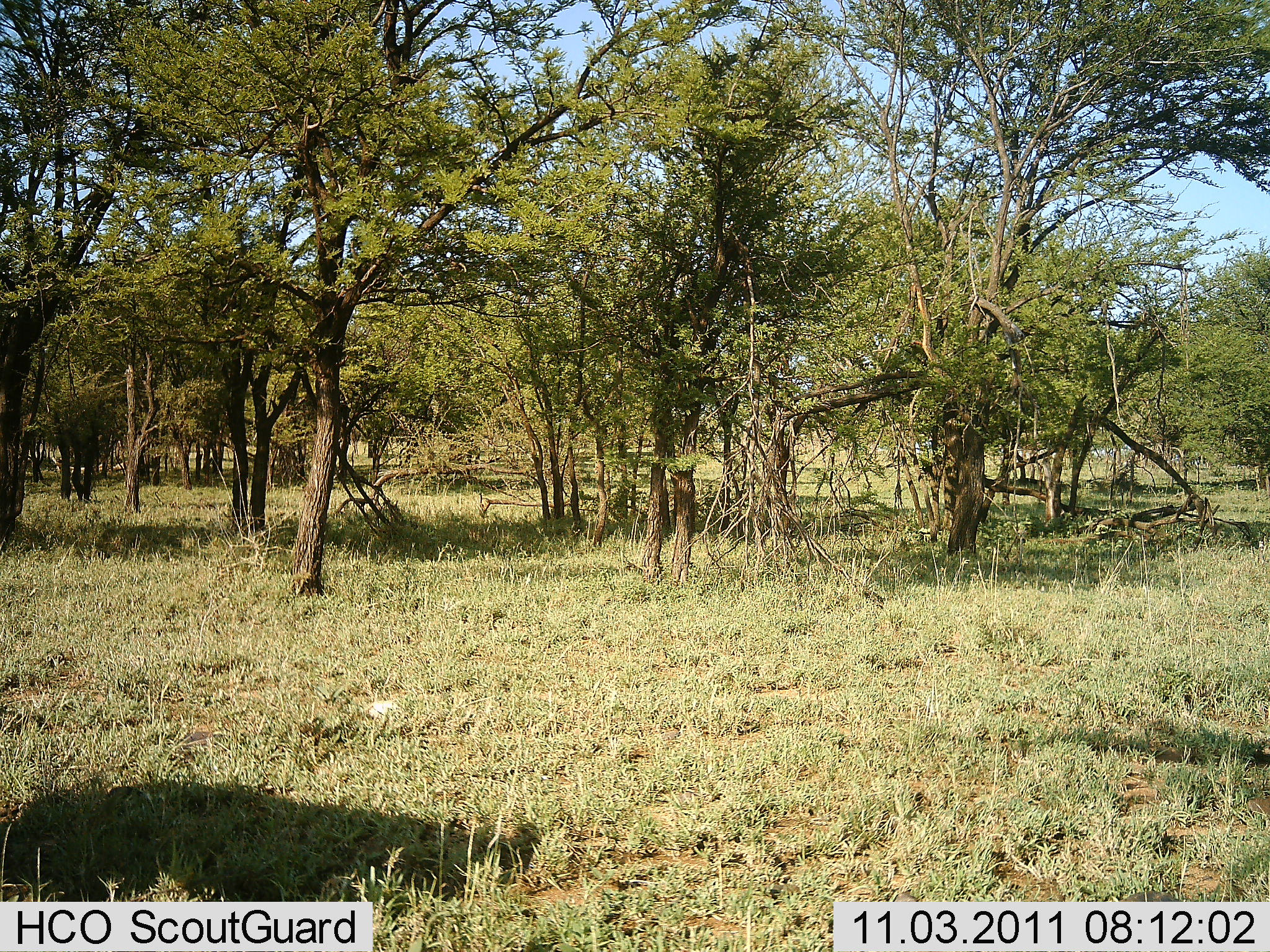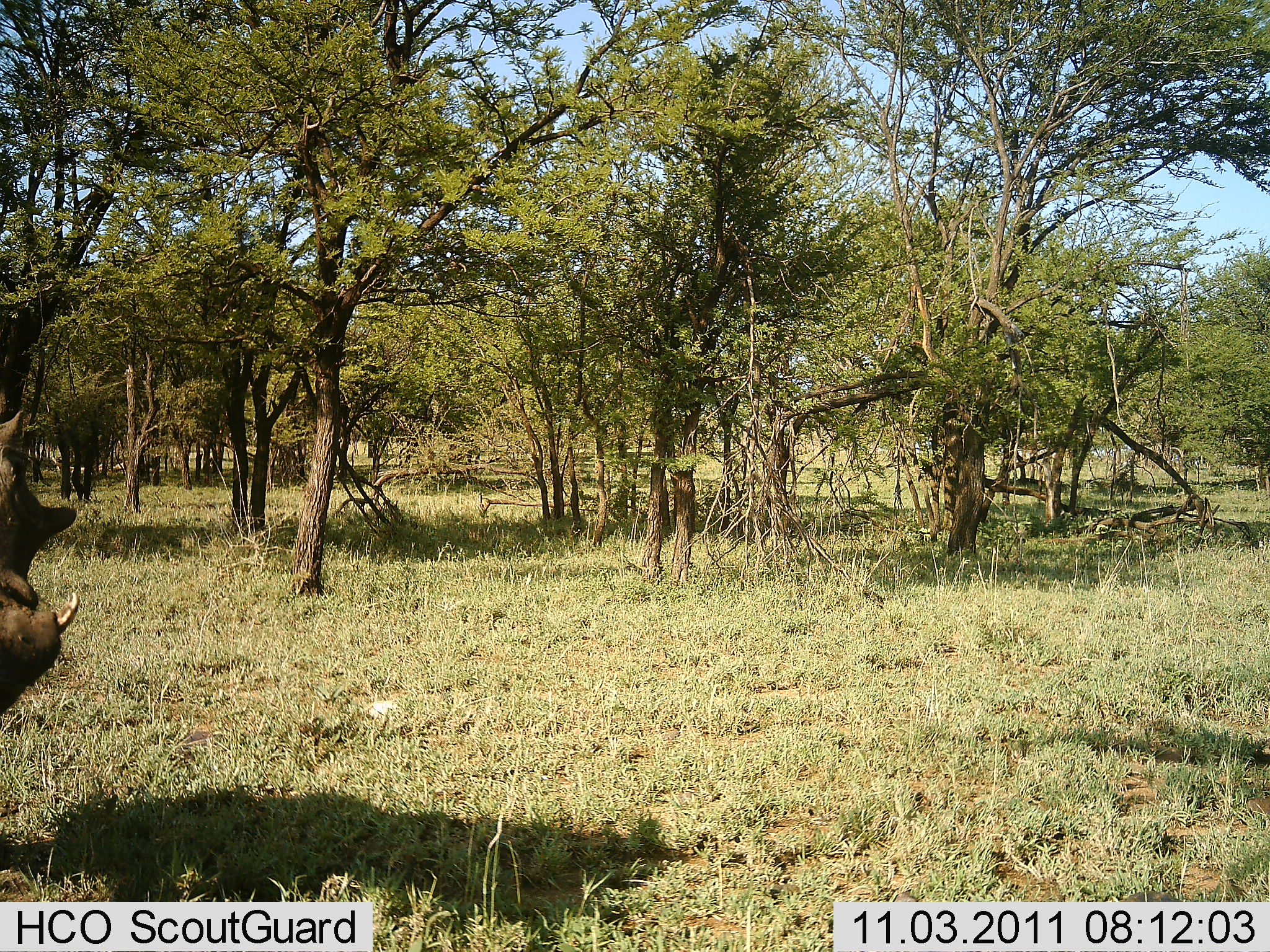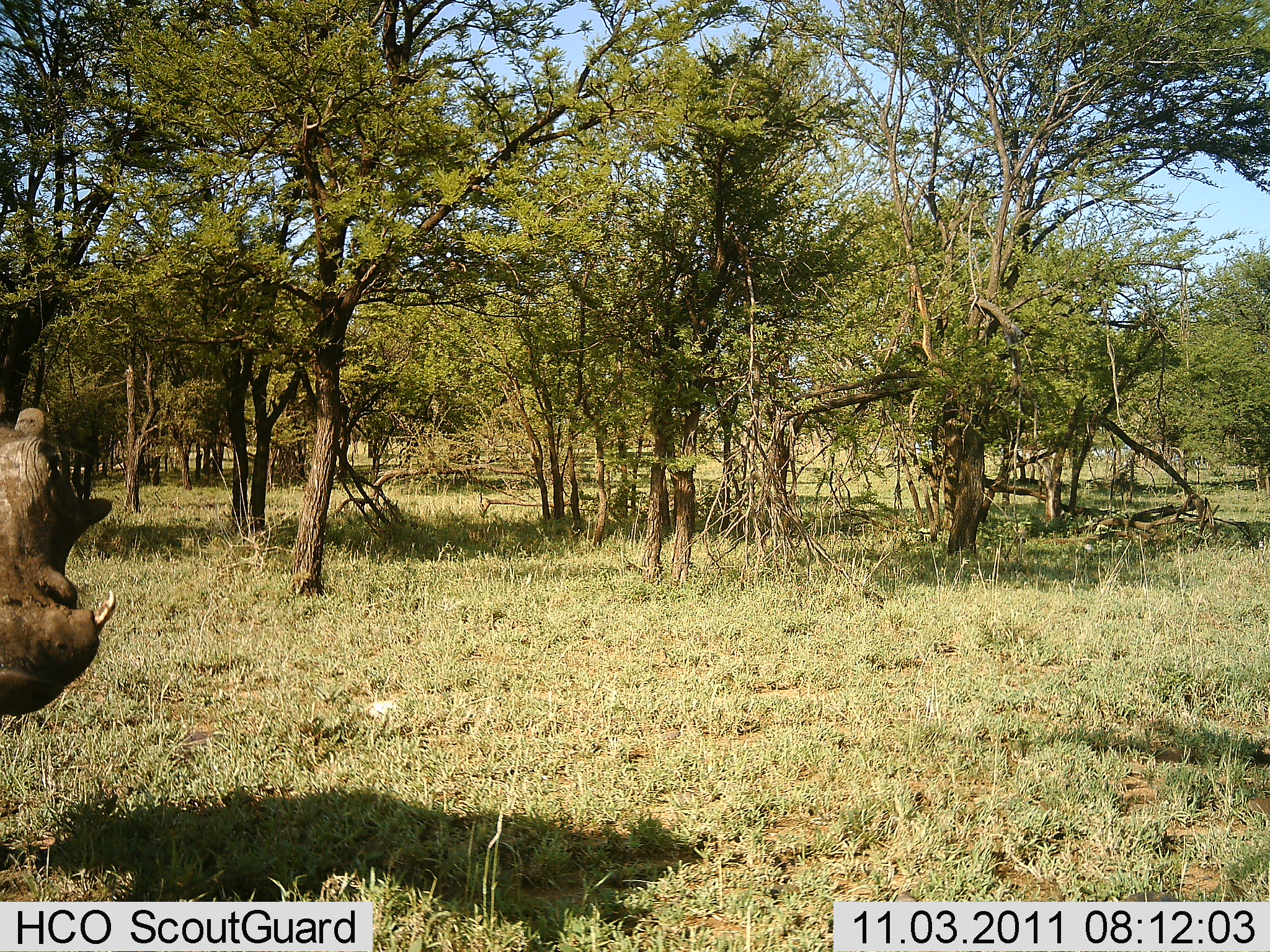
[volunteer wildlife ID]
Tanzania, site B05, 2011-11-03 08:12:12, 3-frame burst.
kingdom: Animalia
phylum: Chordata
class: Mammalia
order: Artiodactyla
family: Suidae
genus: Phacochoerus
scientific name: Phacochoerus africanus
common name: warthog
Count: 1.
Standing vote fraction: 54%.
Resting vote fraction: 0%.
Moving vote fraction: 62%.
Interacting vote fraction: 0%.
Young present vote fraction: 0%.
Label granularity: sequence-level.